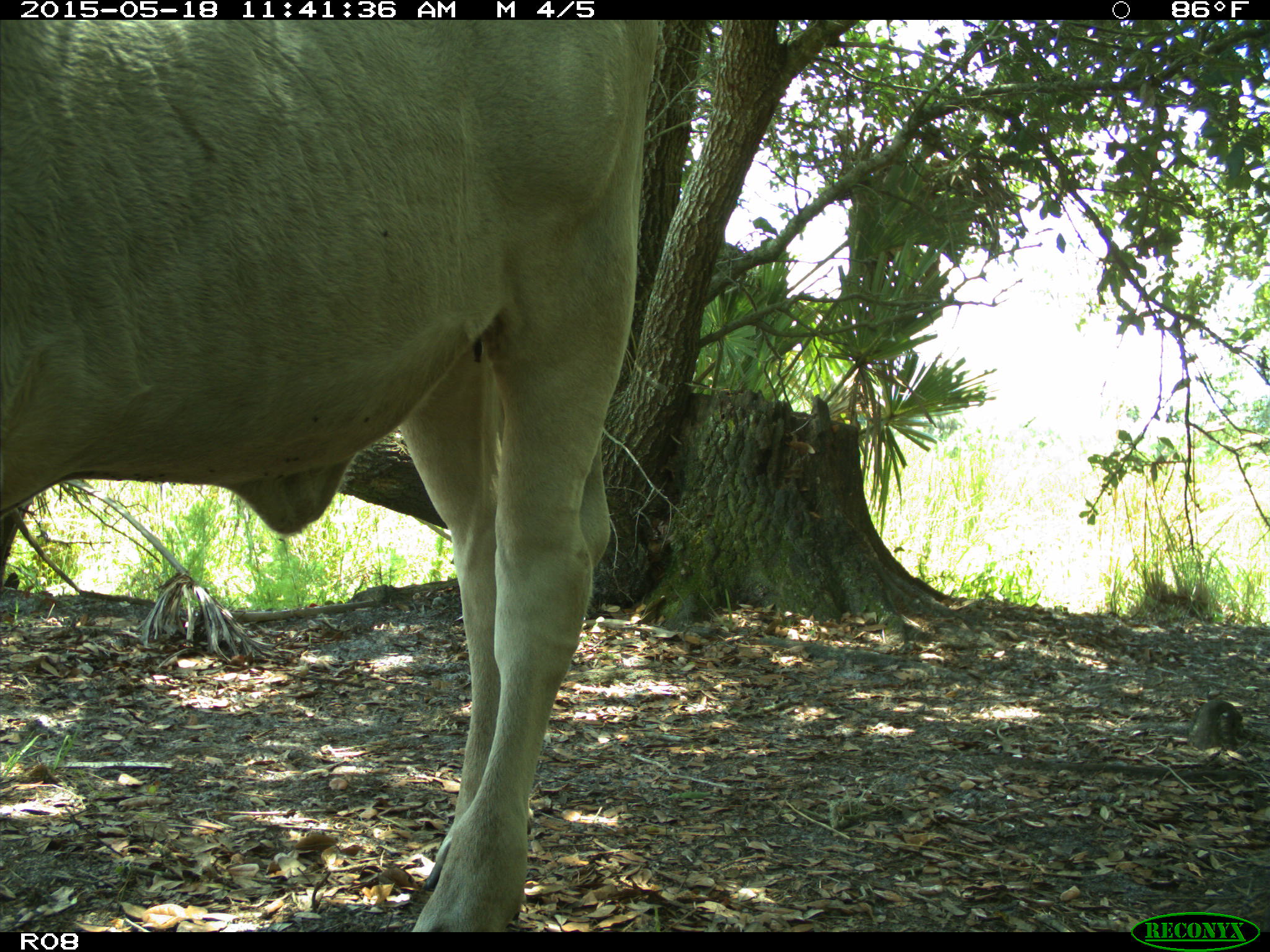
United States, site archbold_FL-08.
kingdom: Animalia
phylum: Chordata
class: Mammalia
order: Artiodactyla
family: Bovidae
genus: Bos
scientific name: Bos taurus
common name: domestic cow